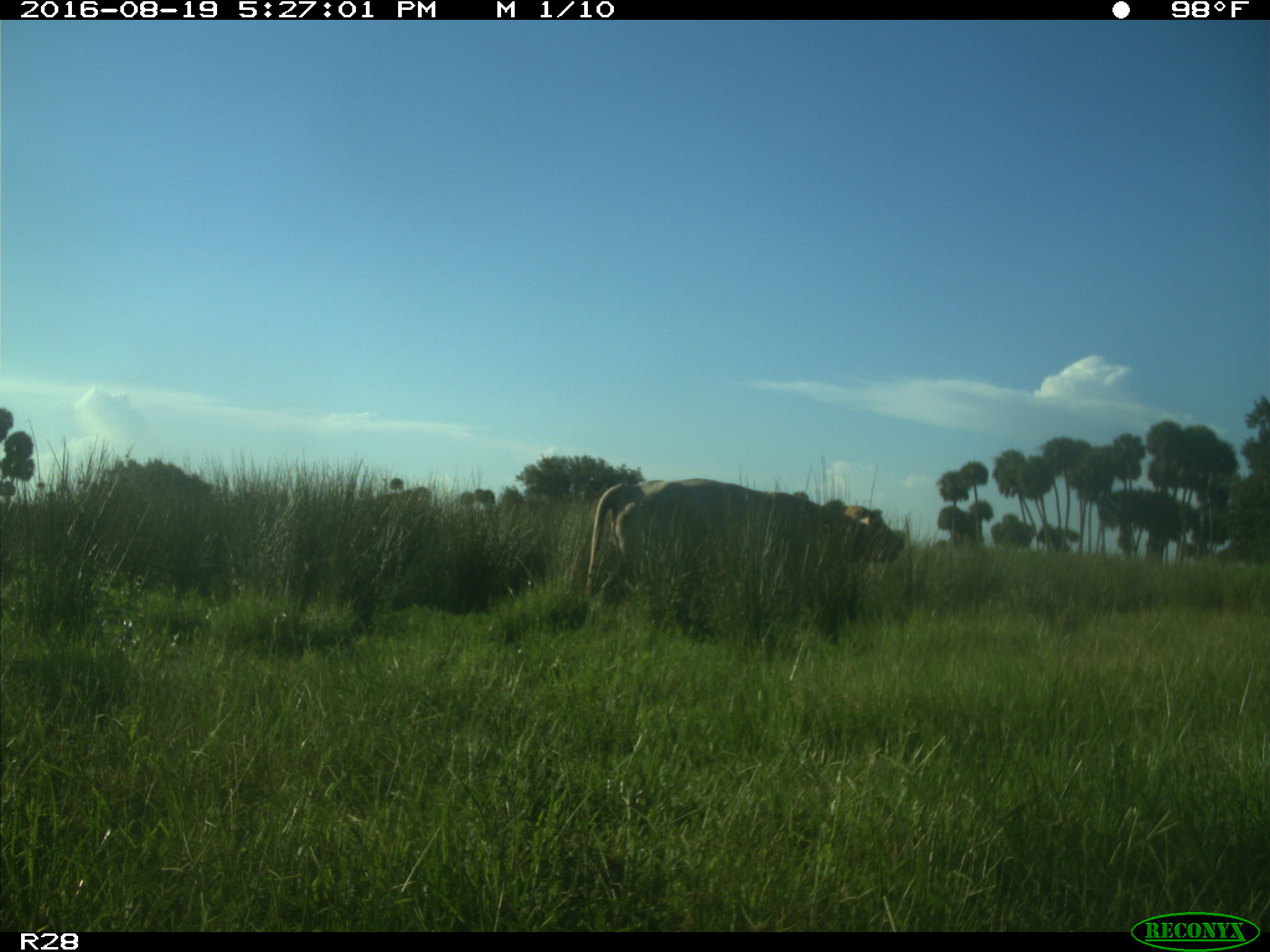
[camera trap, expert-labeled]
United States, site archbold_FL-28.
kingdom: Animalia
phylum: Chordata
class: Mammalia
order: Artiodactyla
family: Bovidae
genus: Bos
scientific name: Bos taurus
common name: domestic cow